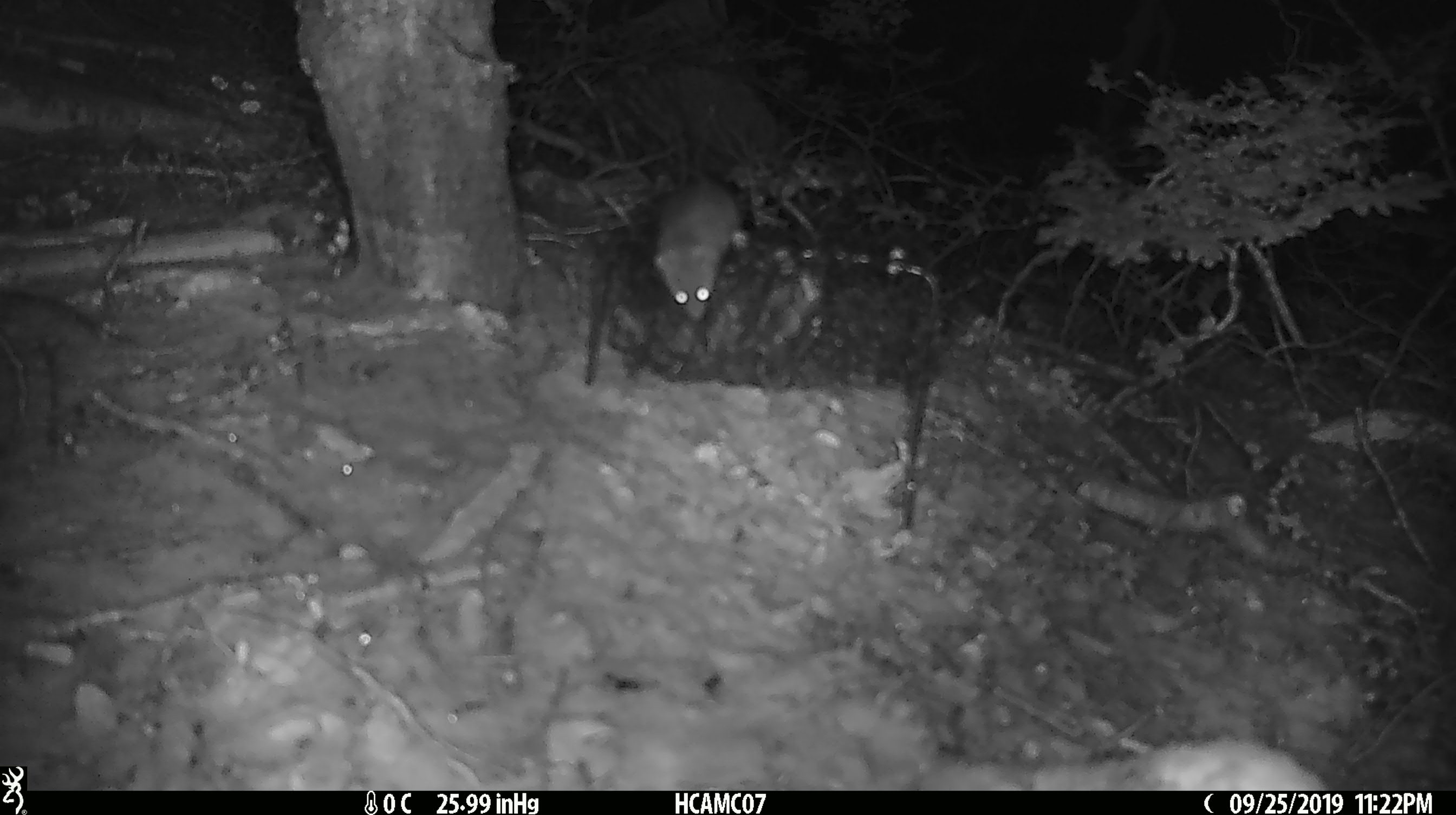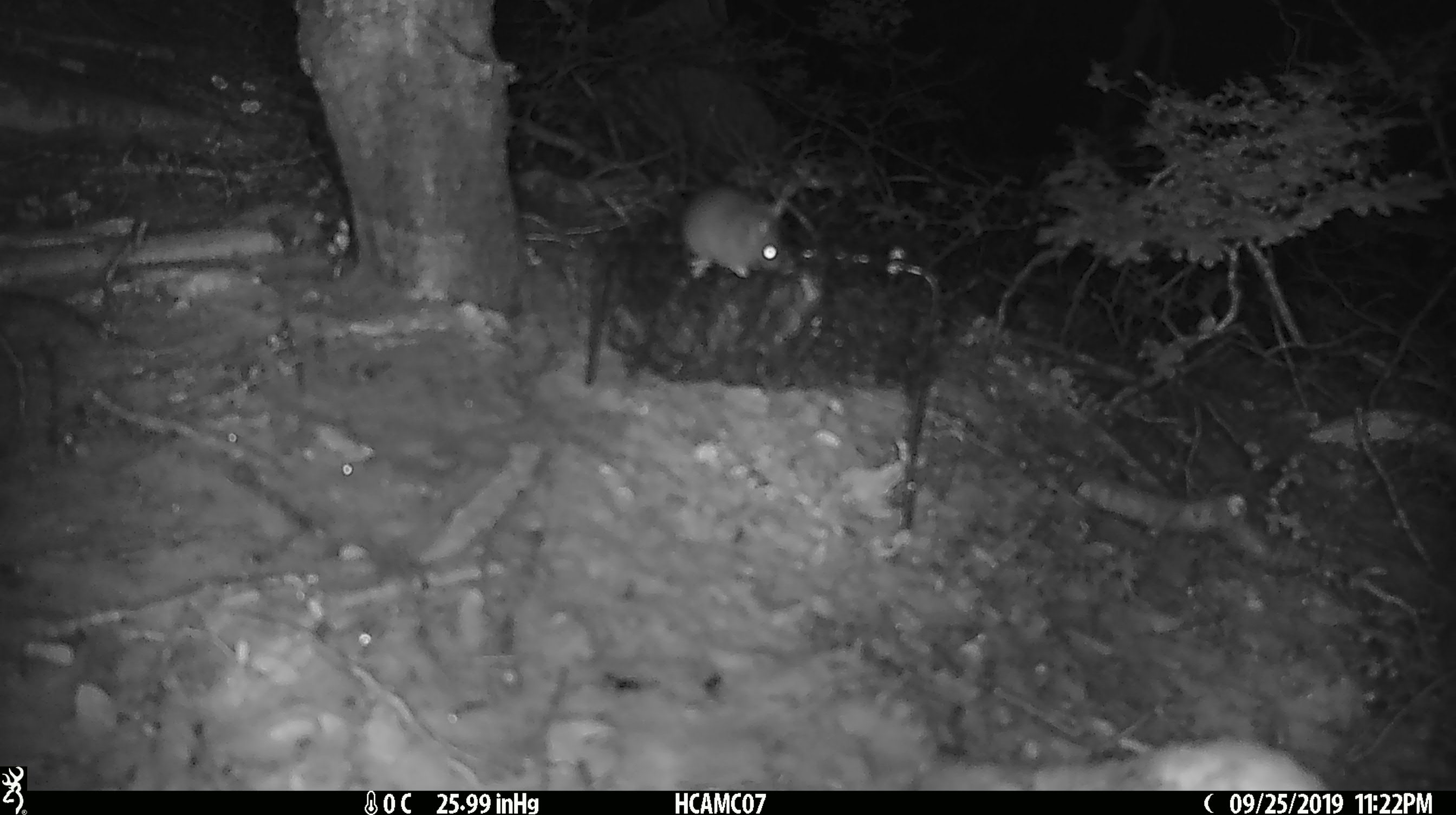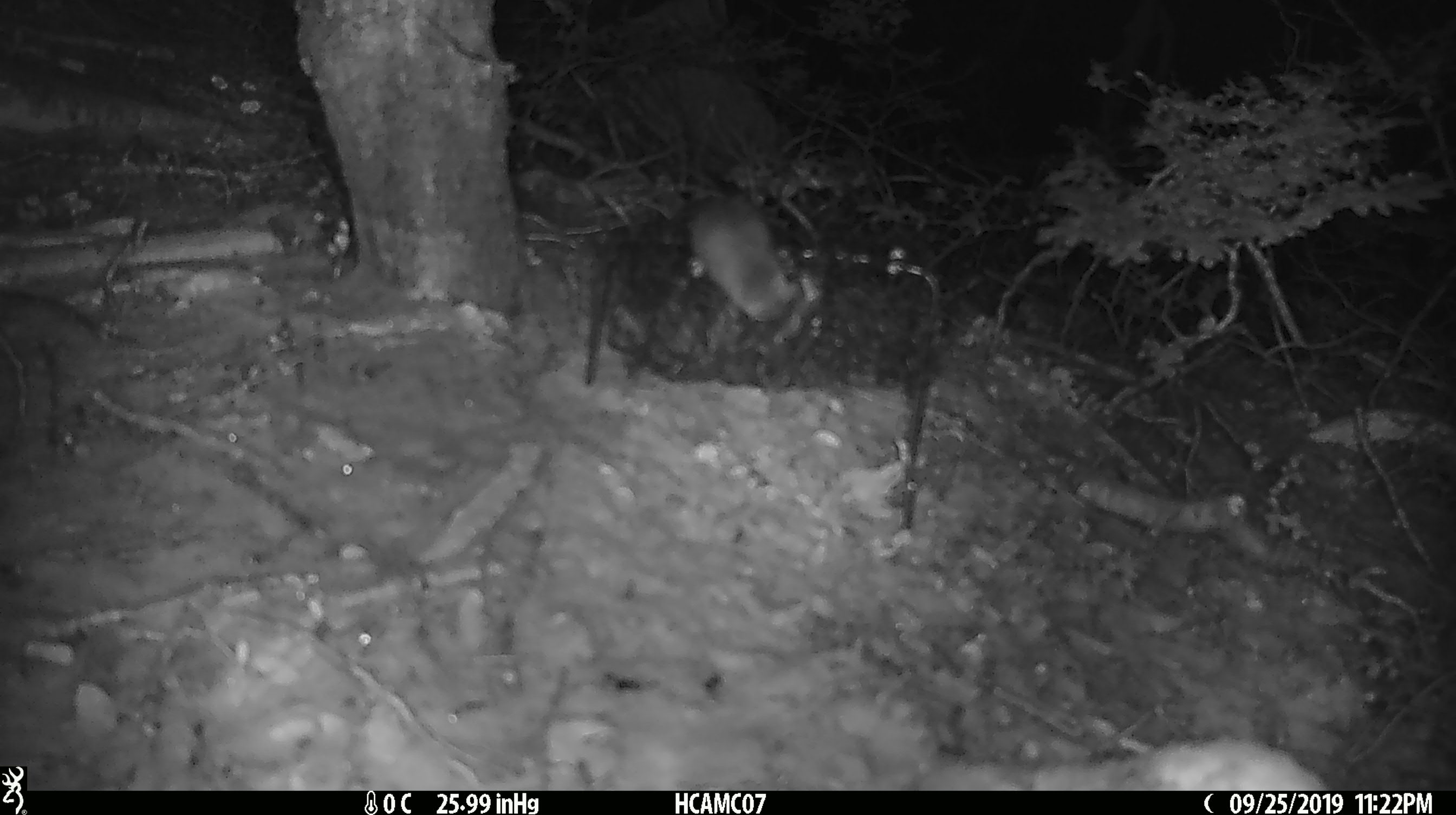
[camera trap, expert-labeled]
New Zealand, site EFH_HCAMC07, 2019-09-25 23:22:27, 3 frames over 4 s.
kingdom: Animalia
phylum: Chordata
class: Mammalia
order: Rodentia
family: Muridae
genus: Mus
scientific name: Mus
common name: mouse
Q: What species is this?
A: Mouse (Mus).